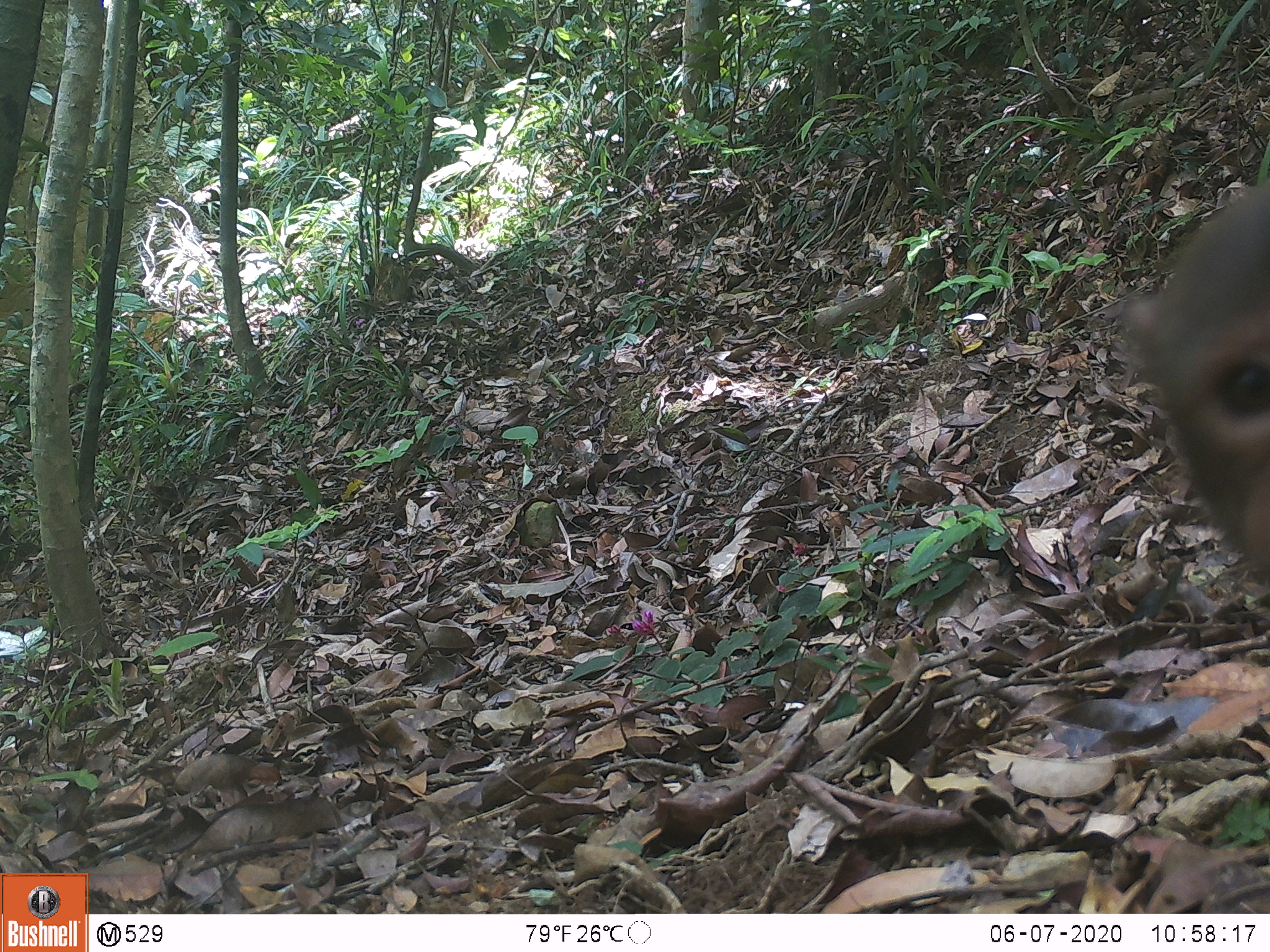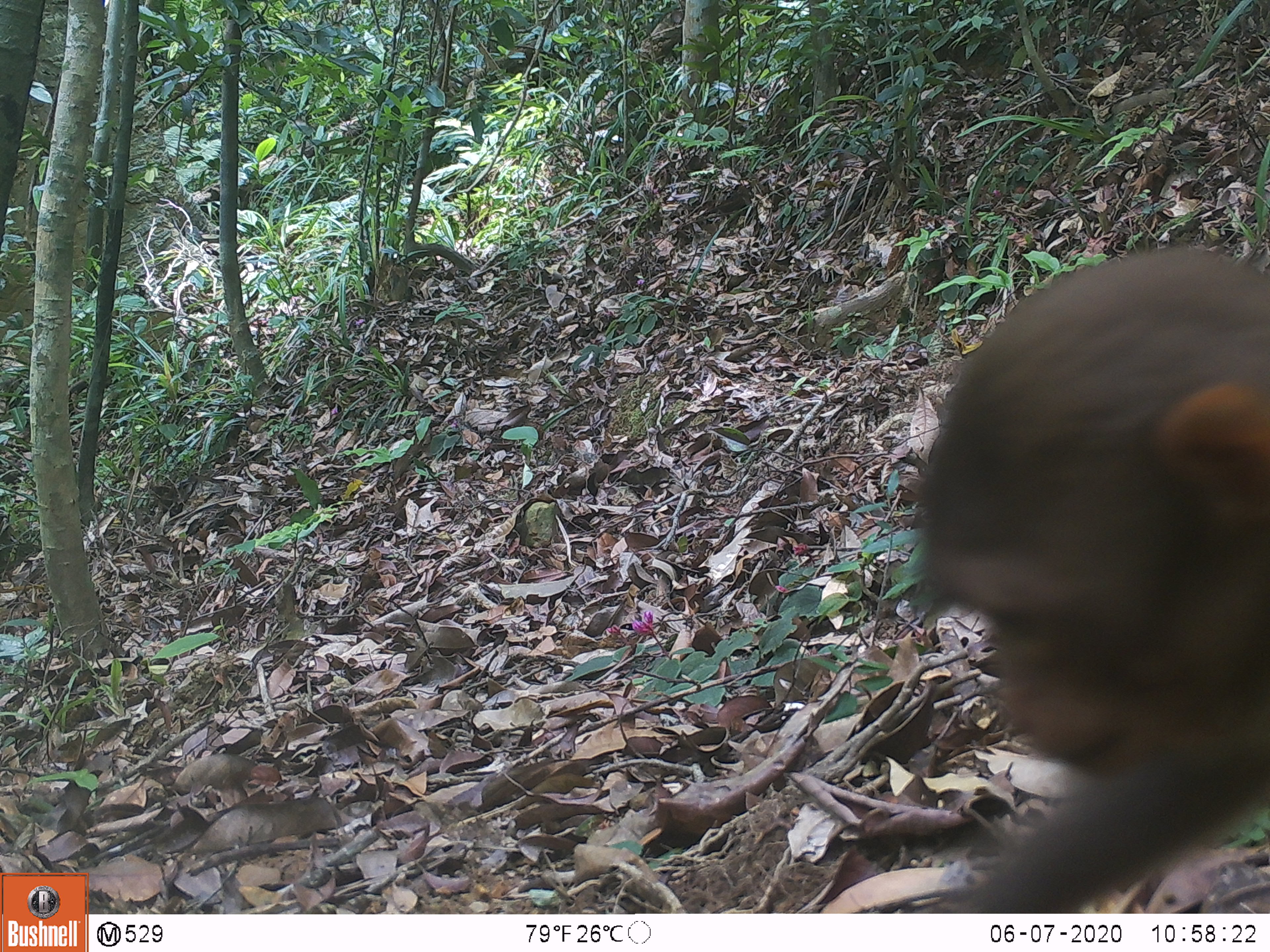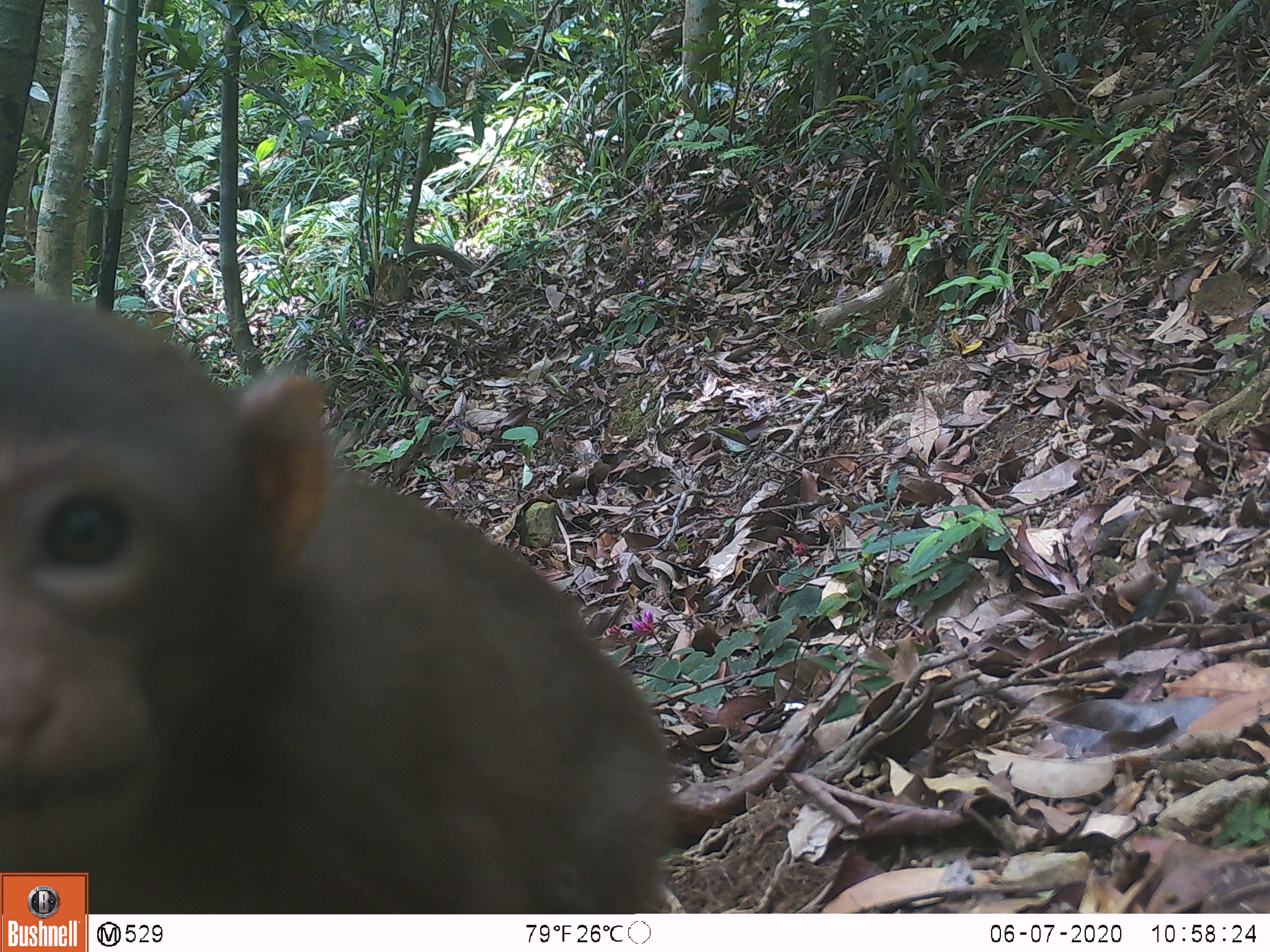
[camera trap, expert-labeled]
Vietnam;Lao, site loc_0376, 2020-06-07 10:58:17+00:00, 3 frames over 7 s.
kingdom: Animalia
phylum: Chordata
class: Mammalia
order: Primates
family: Cercopithecidae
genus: Macaca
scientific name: Macaca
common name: macaques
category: assam or rhesus macaque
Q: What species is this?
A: Assam or rhesus macaque (macaques) (Macaca).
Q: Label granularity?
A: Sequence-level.